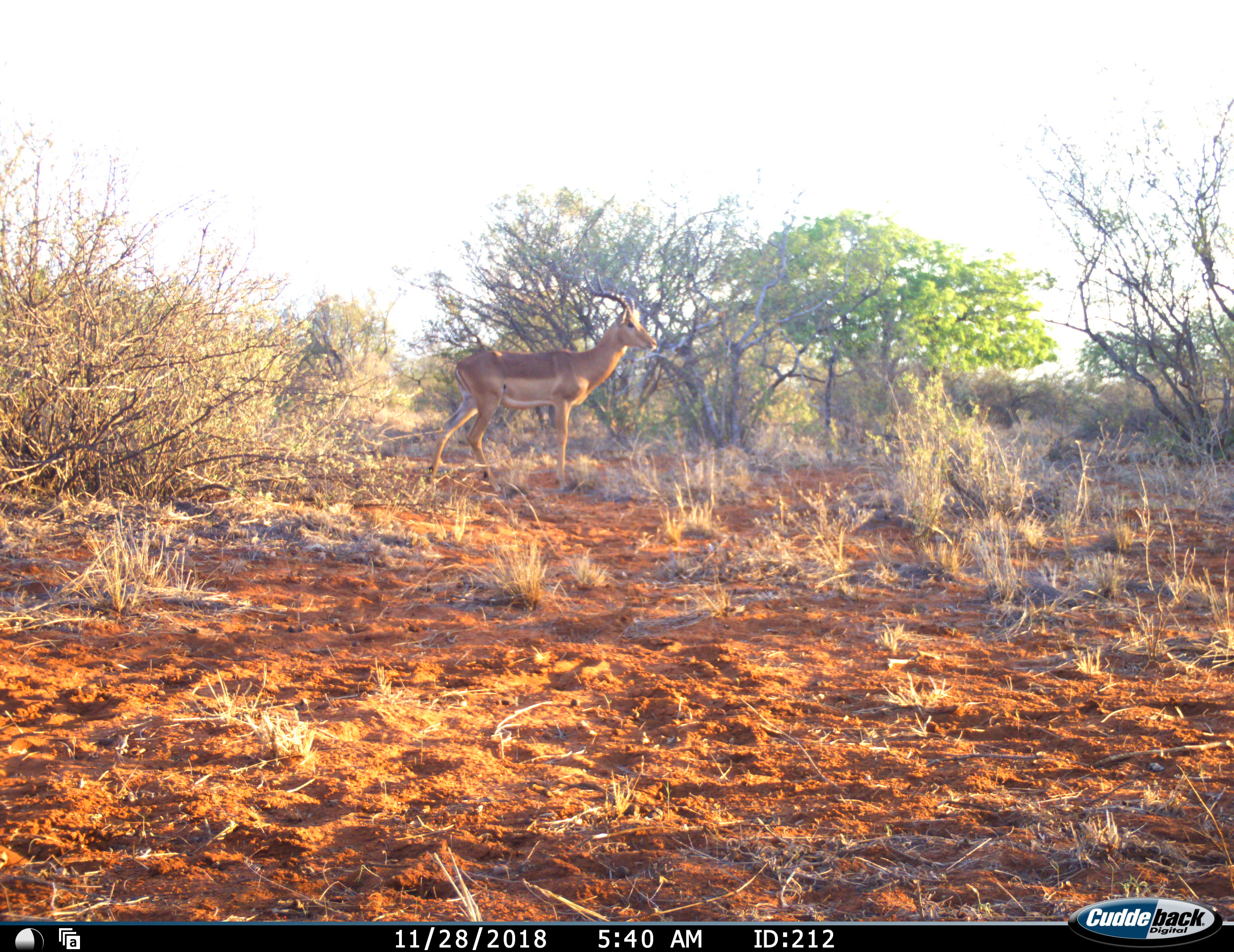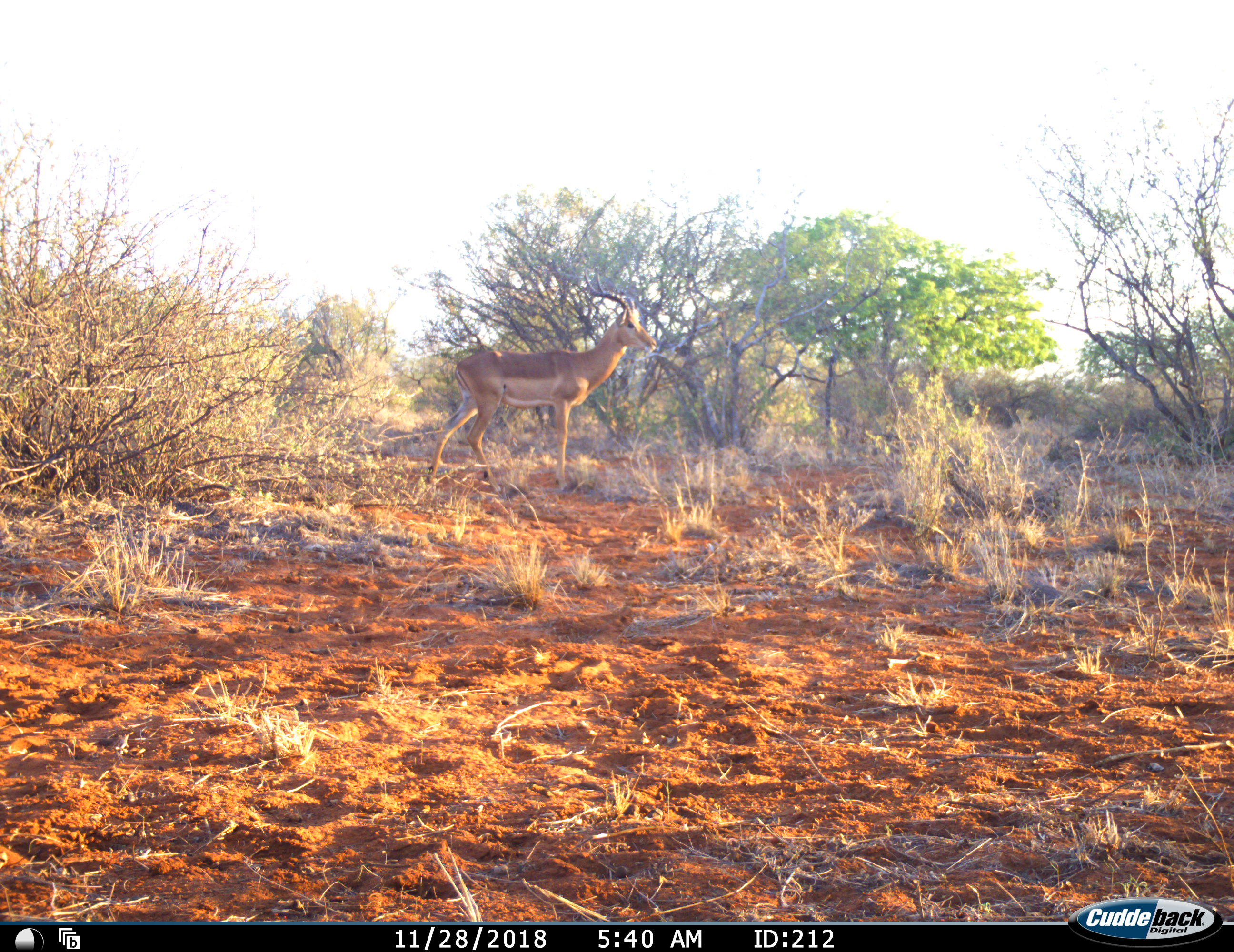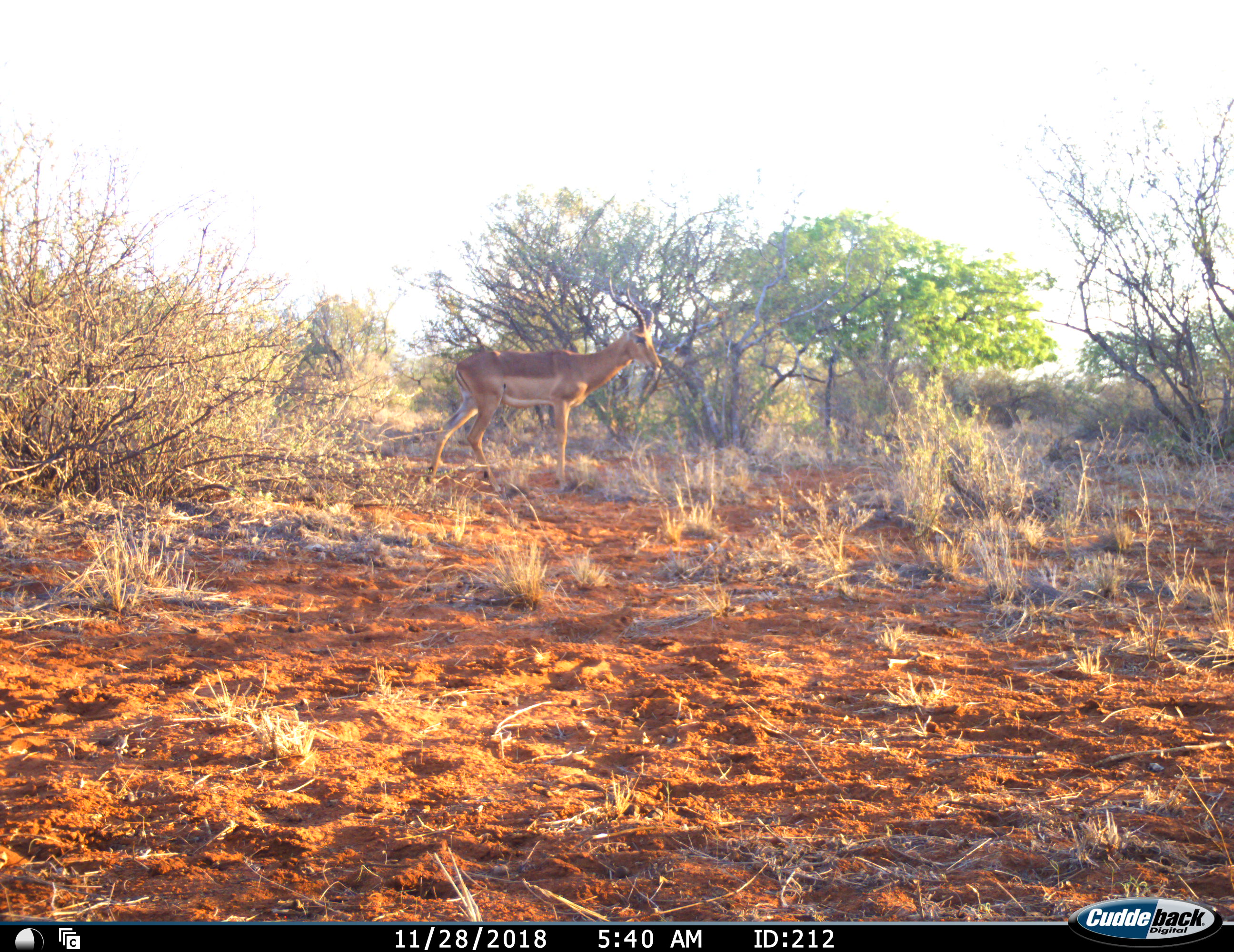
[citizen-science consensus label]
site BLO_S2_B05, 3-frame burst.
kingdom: Animalia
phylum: Chordata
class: Mammalia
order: Artiodactyla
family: Bovidae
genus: Aepyceros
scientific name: Aepyceros melampus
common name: impala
Impala (Aepyceros melampus), count 1. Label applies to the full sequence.